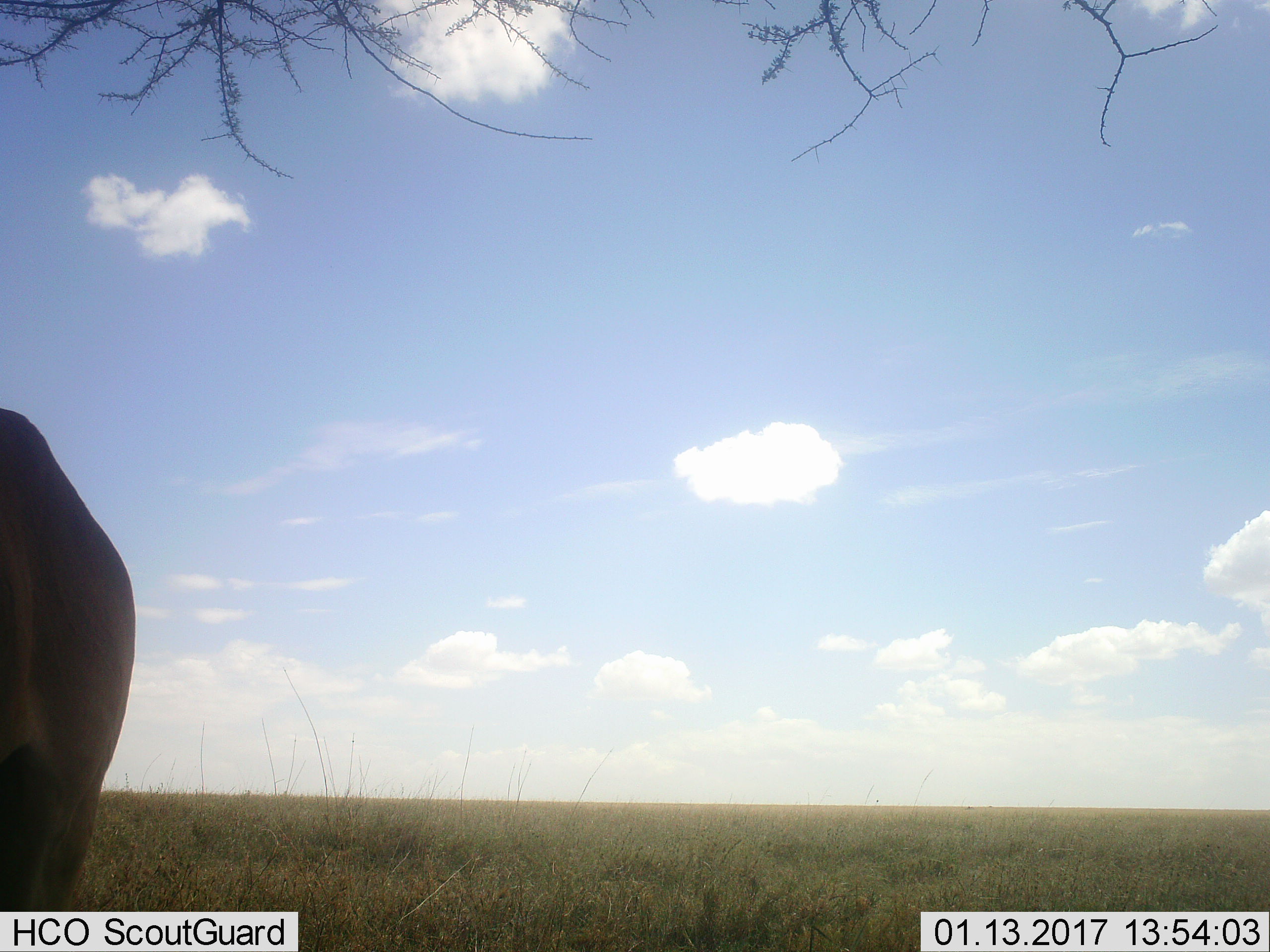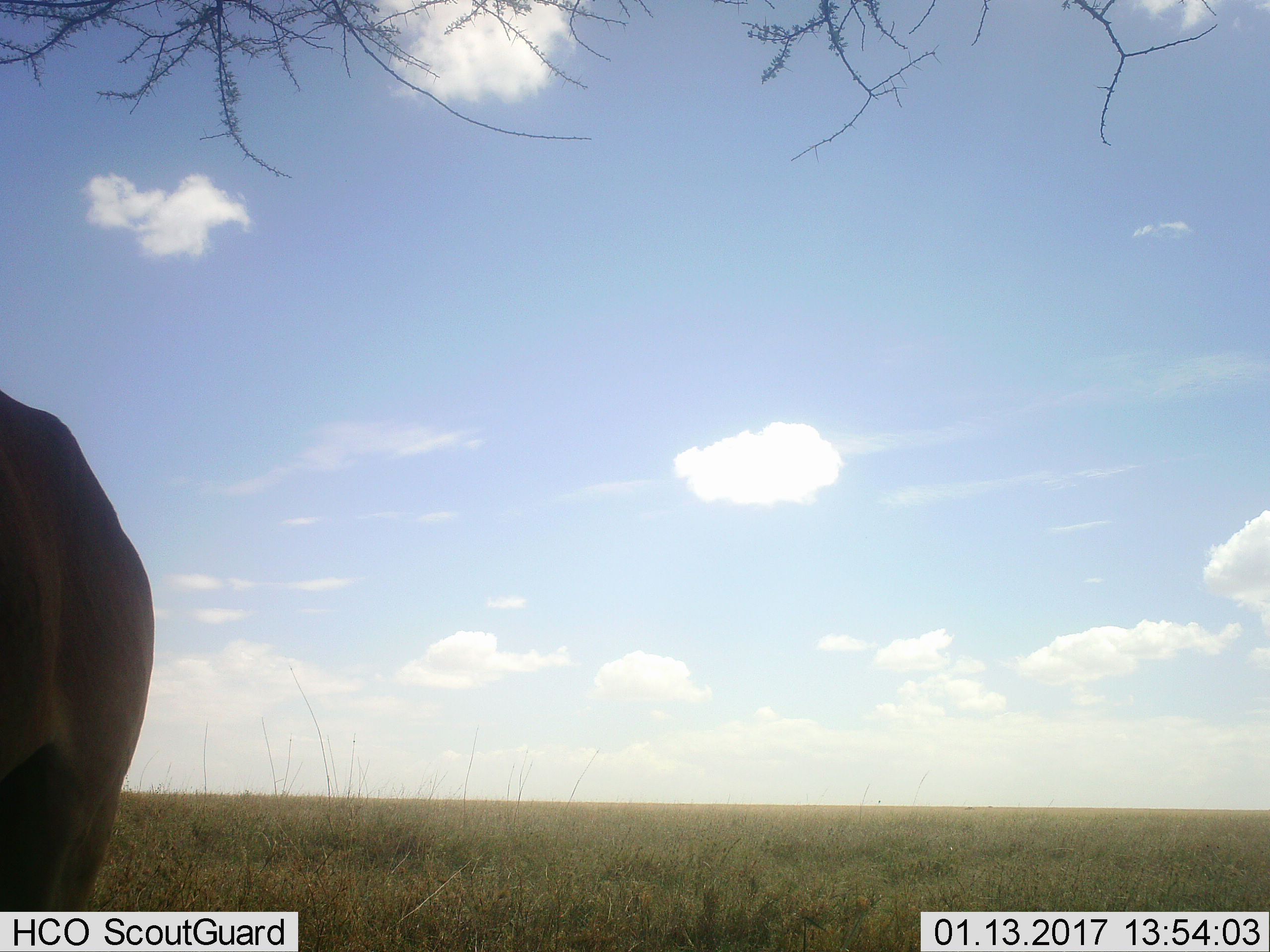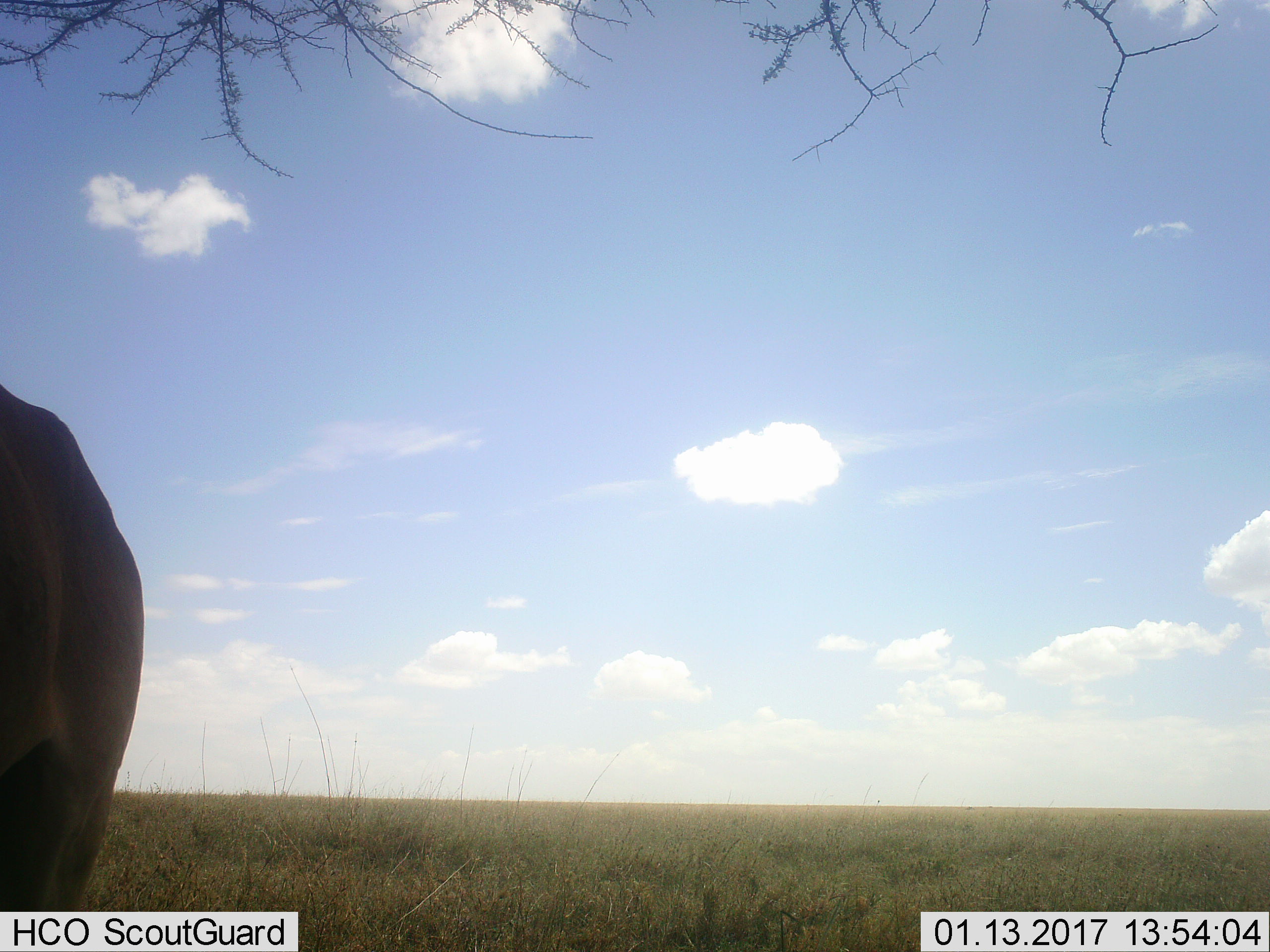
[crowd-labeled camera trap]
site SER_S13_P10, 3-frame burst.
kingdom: Animalia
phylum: Chordata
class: Mammalia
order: Artiodactyla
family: Bovidae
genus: Alcelaphus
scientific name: Alcelaphus buselaphus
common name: hartebeest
Hartebeest (Alcelaphus buselaphus), count 1. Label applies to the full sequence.